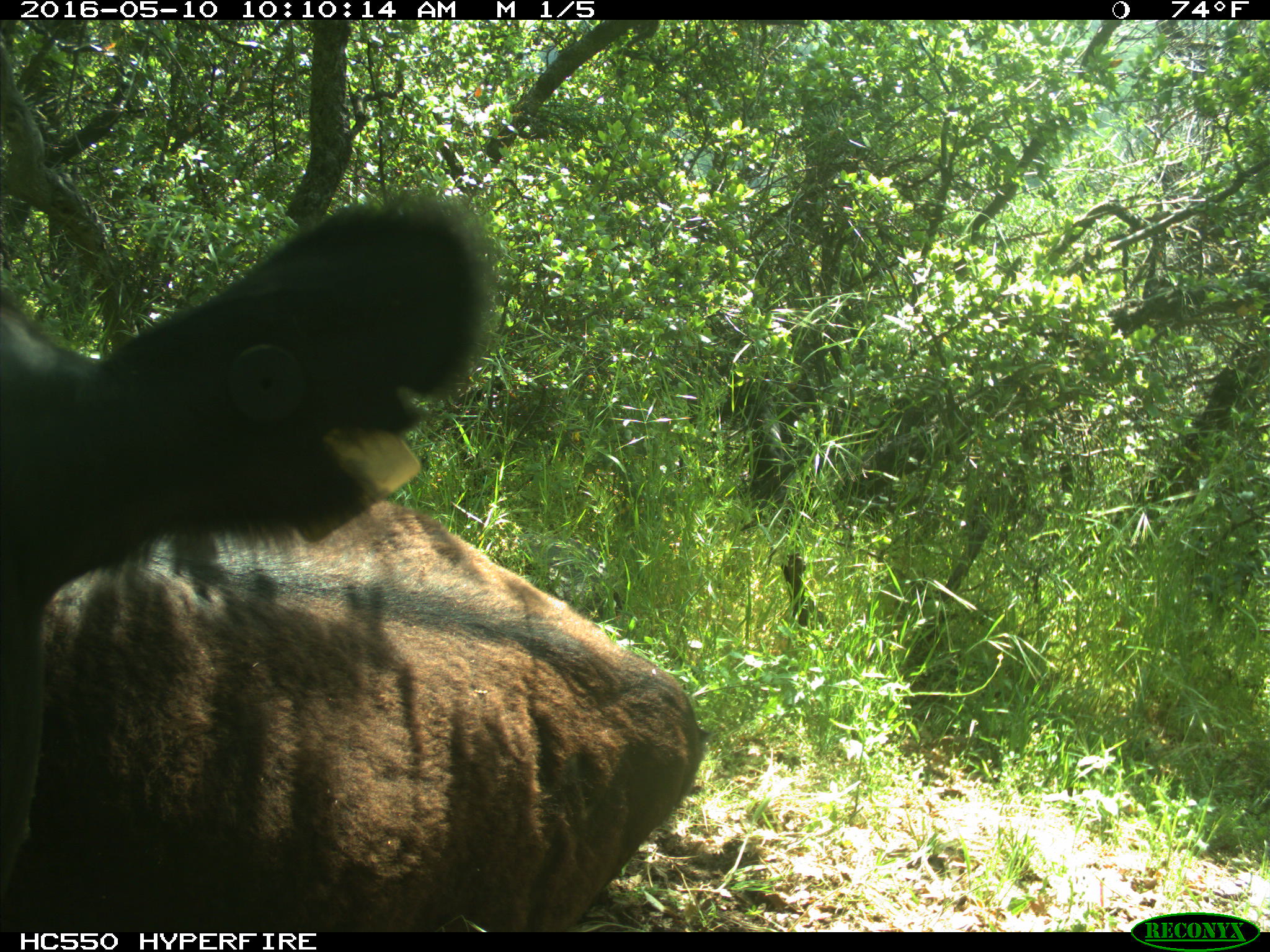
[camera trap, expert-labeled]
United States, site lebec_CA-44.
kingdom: Animalia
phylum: Chordata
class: Mammalia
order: Artiodactyla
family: Bovidae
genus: Bos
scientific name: Bos taurus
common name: domestic cow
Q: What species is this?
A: Bos taurus (domestic cow).